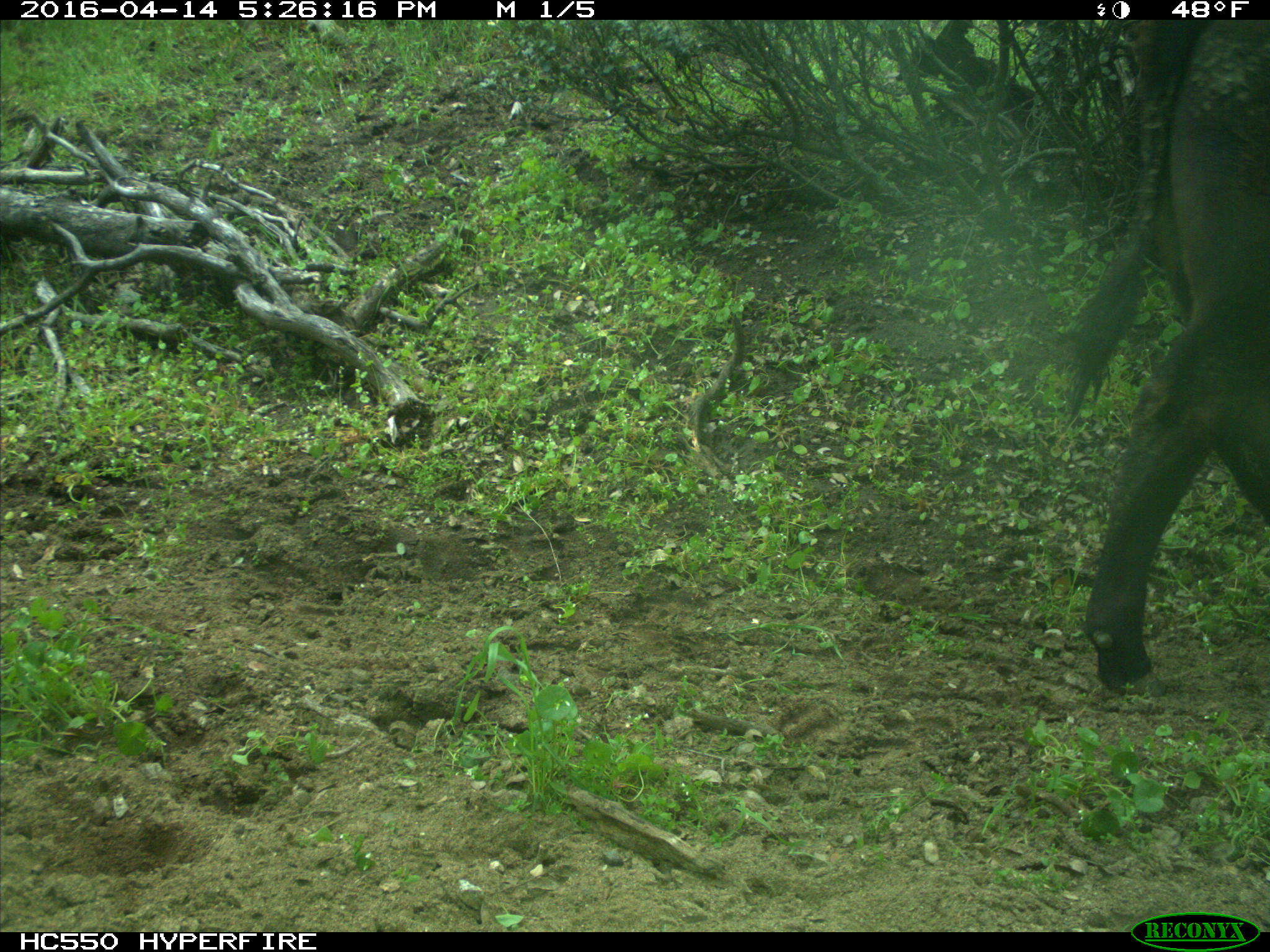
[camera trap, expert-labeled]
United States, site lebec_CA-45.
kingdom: Animalia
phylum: Chordata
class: Mammalia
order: Artiodactyla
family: Bovidae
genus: Bos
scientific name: Bos taurus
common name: domestic cow